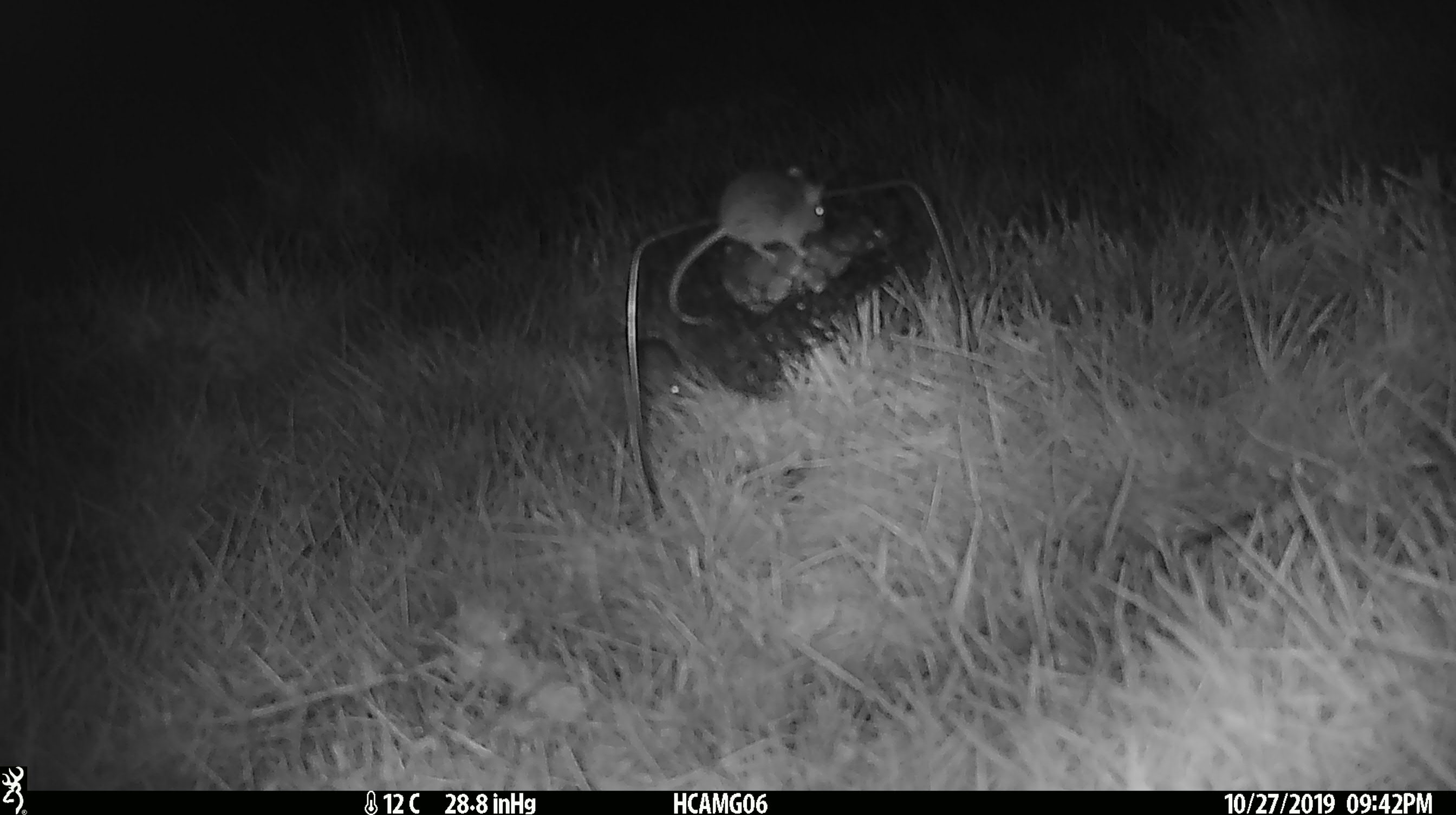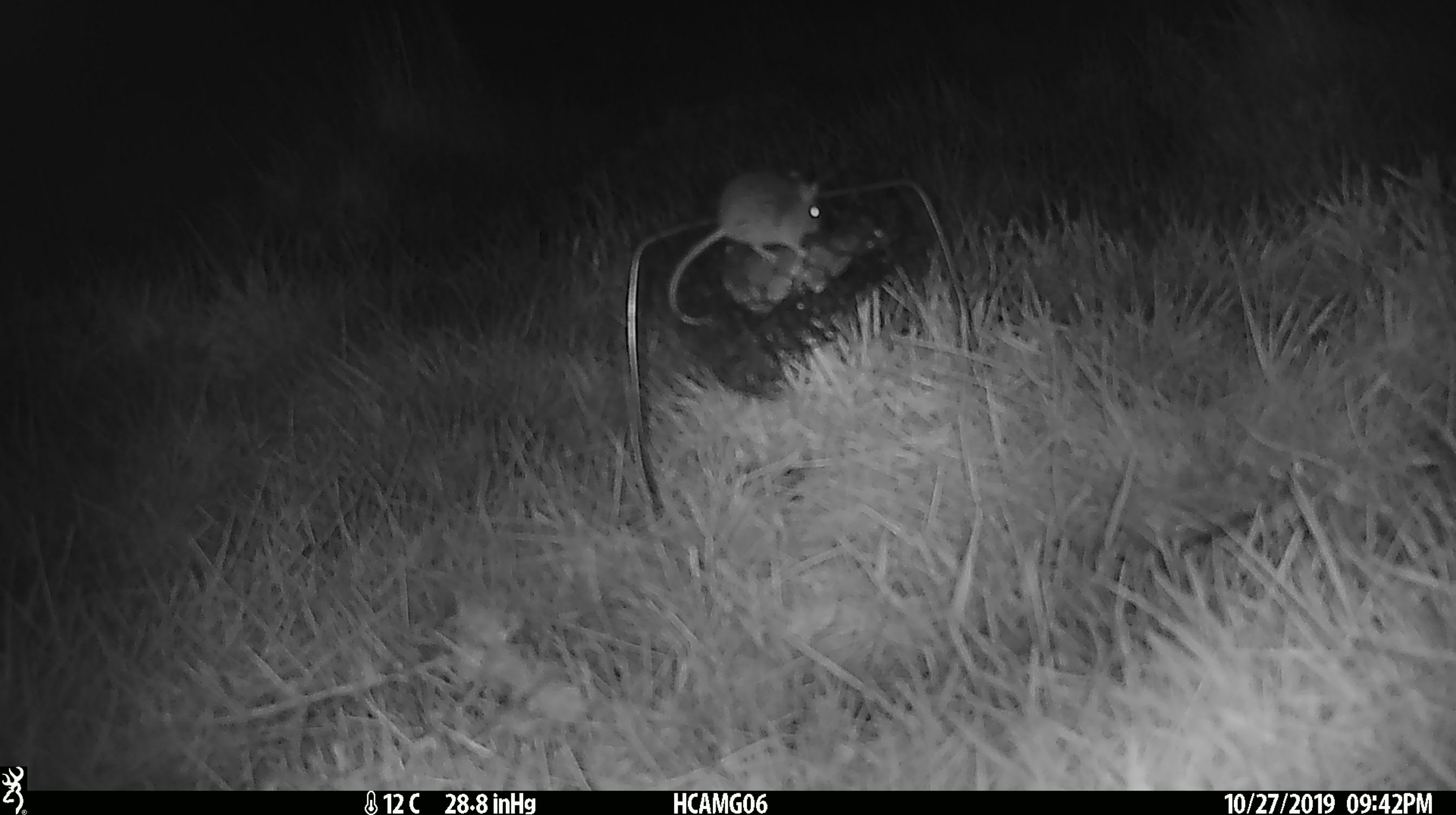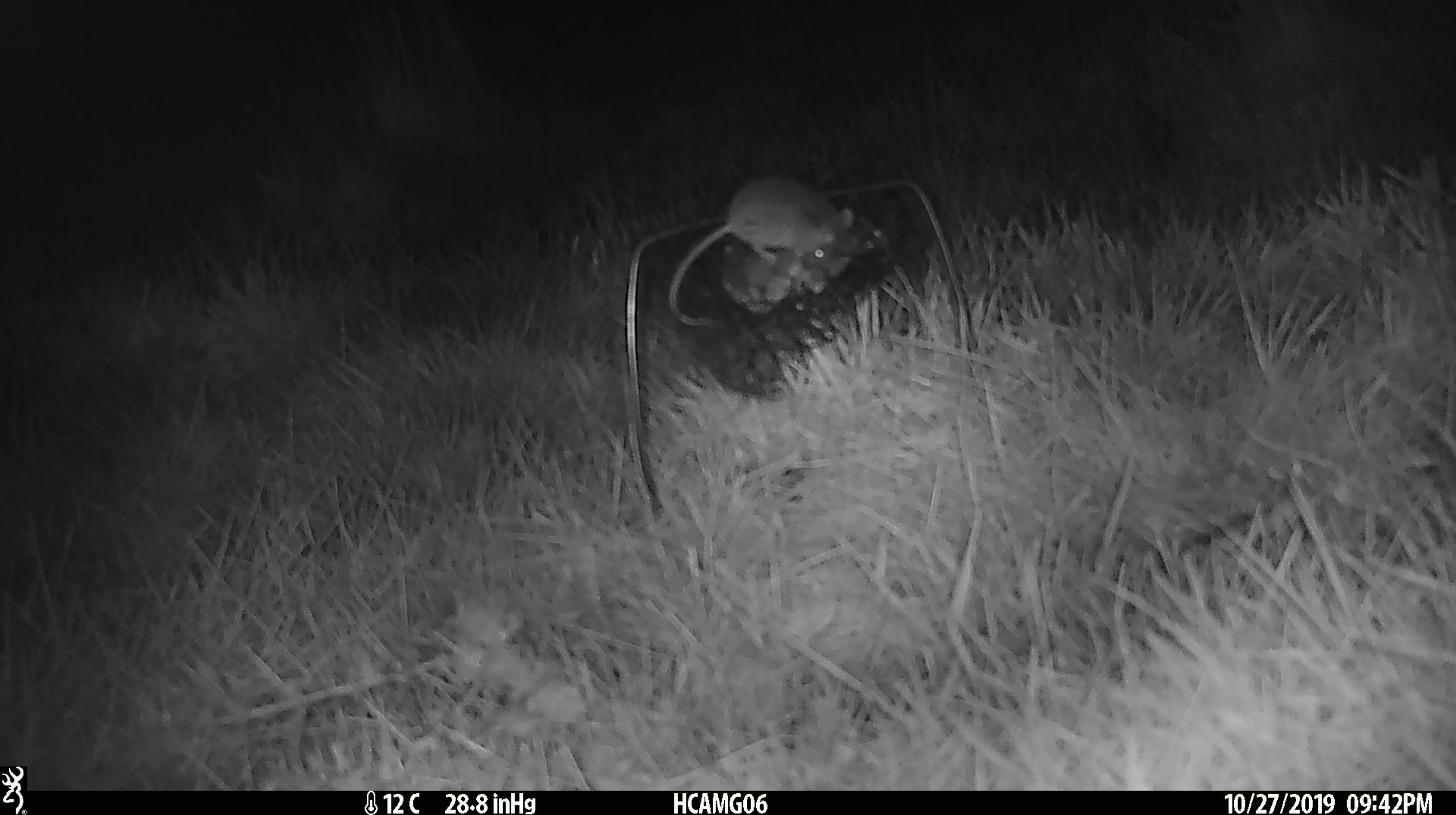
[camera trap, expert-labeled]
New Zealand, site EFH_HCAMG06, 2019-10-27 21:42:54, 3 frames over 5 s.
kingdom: Animalia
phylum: Chordata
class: Mammalia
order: Rodentia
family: Muridae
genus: Mus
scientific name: Mus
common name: mouse